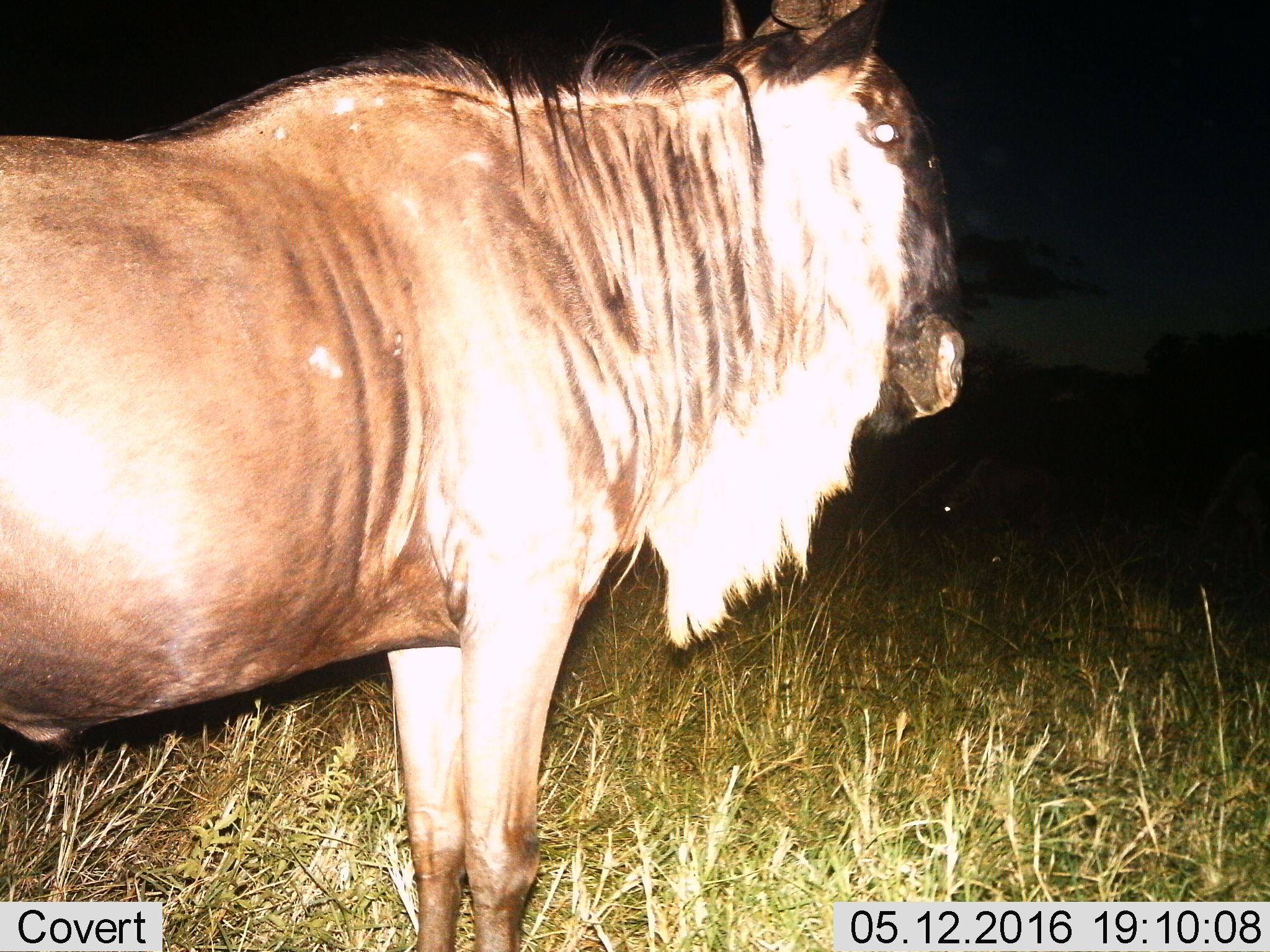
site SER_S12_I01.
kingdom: Animalia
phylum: Chordata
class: Mammalia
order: Artiodactyla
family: Bovidae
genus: Connochaetes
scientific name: Connochaetes taurinus taurinus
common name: blue wildebeest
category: wildebeestblue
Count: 1.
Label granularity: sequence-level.